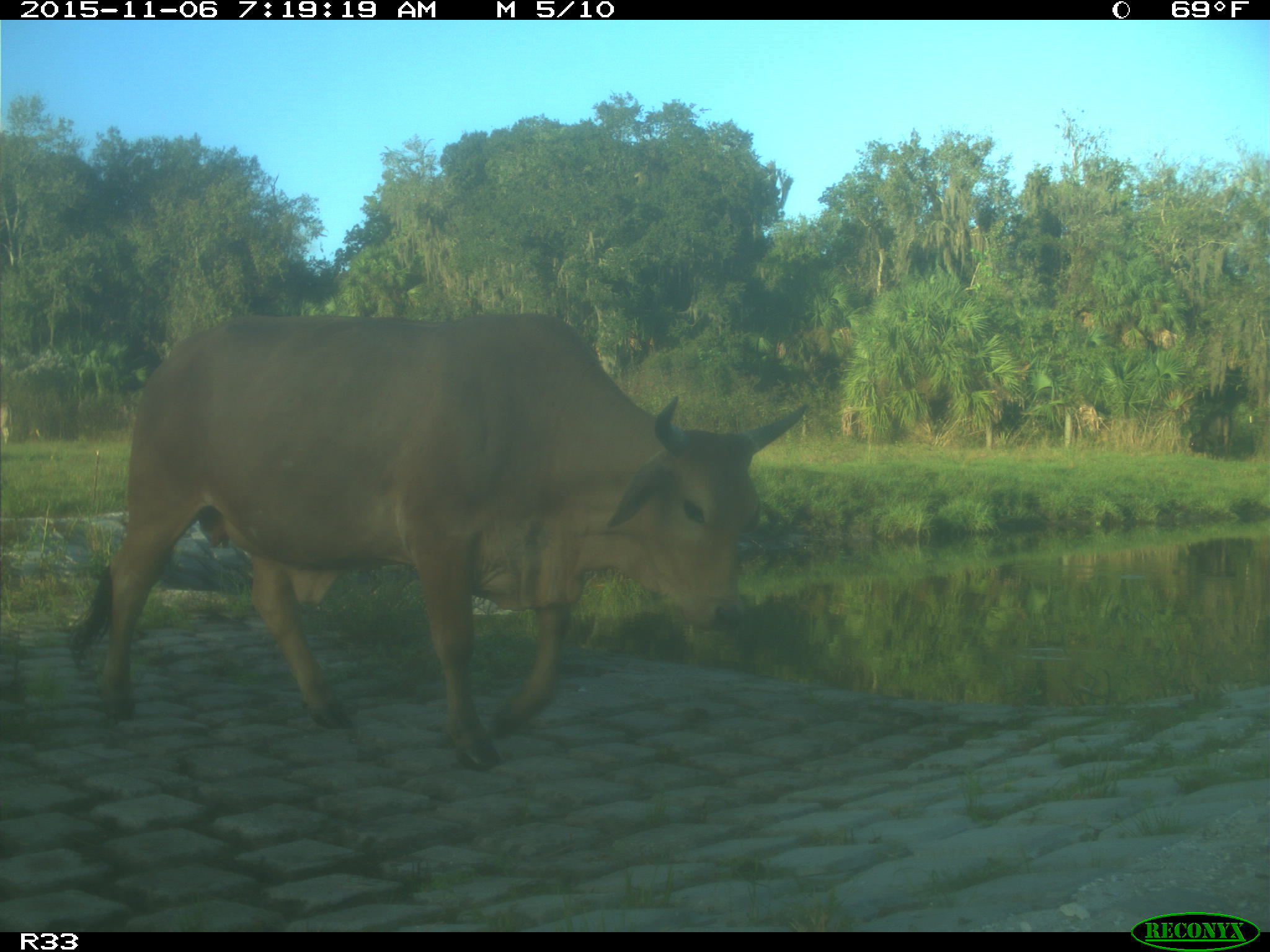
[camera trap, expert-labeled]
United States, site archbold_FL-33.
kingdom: Animalia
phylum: Chordata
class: Mammalia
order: Artiodactyla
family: Bovidae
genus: Bos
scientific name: Bos taurus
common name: domestic cow